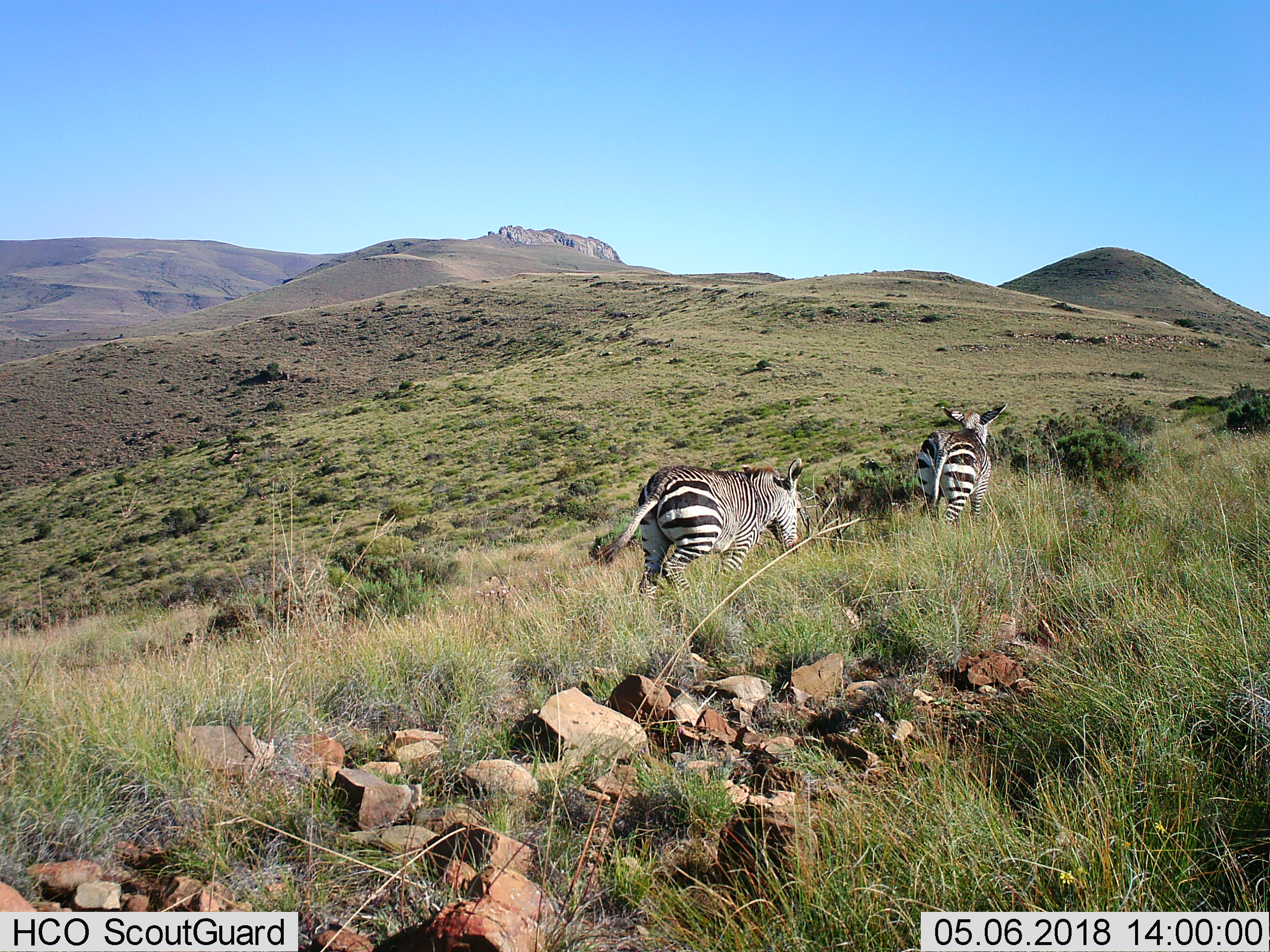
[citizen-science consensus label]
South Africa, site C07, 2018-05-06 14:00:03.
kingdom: Animalia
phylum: Chordata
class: Mammalia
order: Perissodactyla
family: Equidae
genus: Equus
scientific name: Equus zebra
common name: mountain zebra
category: zebramountain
Zebramountain (mountain zebra) (Equus zebra), count 2. Behavior (volunteer vote fractions): standing 11%, resting 0%, moving 100%, interacting 0%. Young present (vote fraction): 0%. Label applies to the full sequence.